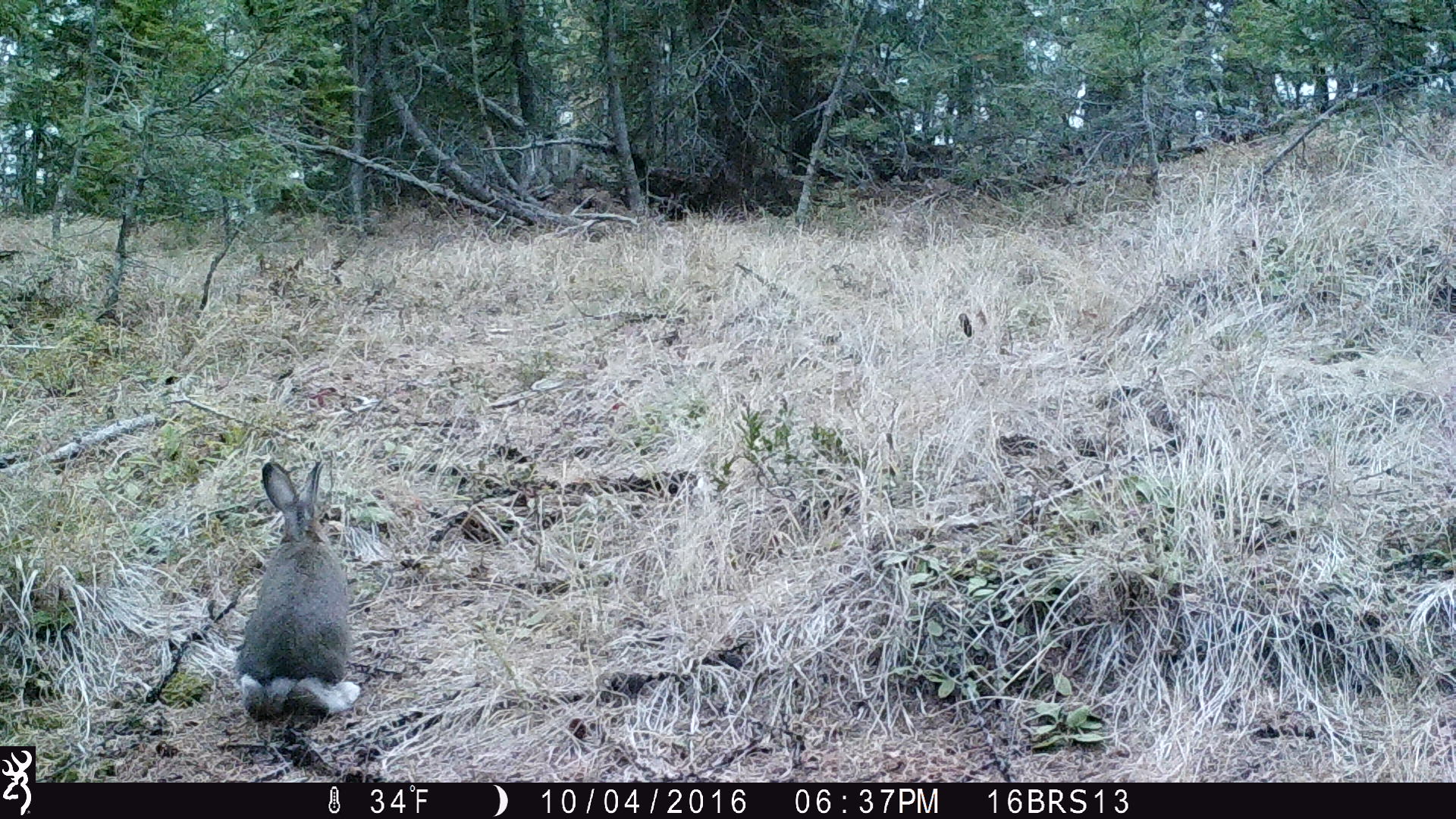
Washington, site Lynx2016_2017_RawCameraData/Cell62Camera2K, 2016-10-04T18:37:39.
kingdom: Animalia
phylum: Chordata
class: Mammalia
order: Lagomorpha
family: Leporidae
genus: Lepus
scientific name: Lepus americanus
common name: snowshoe hare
Lepus americanus (snowshoe hare). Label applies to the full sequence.